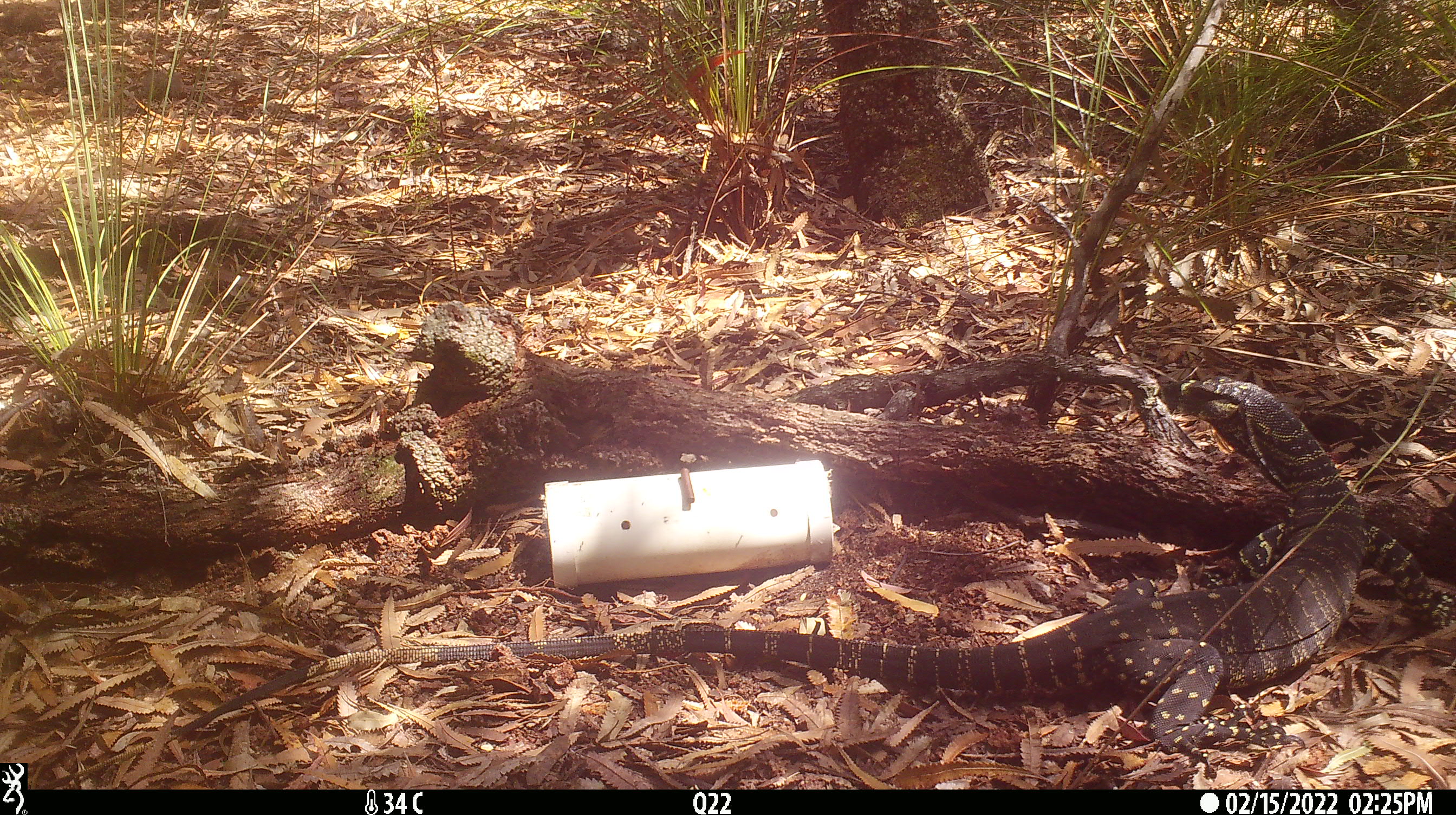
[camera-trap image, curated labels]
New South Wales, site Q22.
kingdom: Animalia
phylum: Chordata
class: Reptilia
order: Squamata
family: Varanidae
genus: Varanus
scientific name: Varanus varius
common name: lace monitor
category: goanna